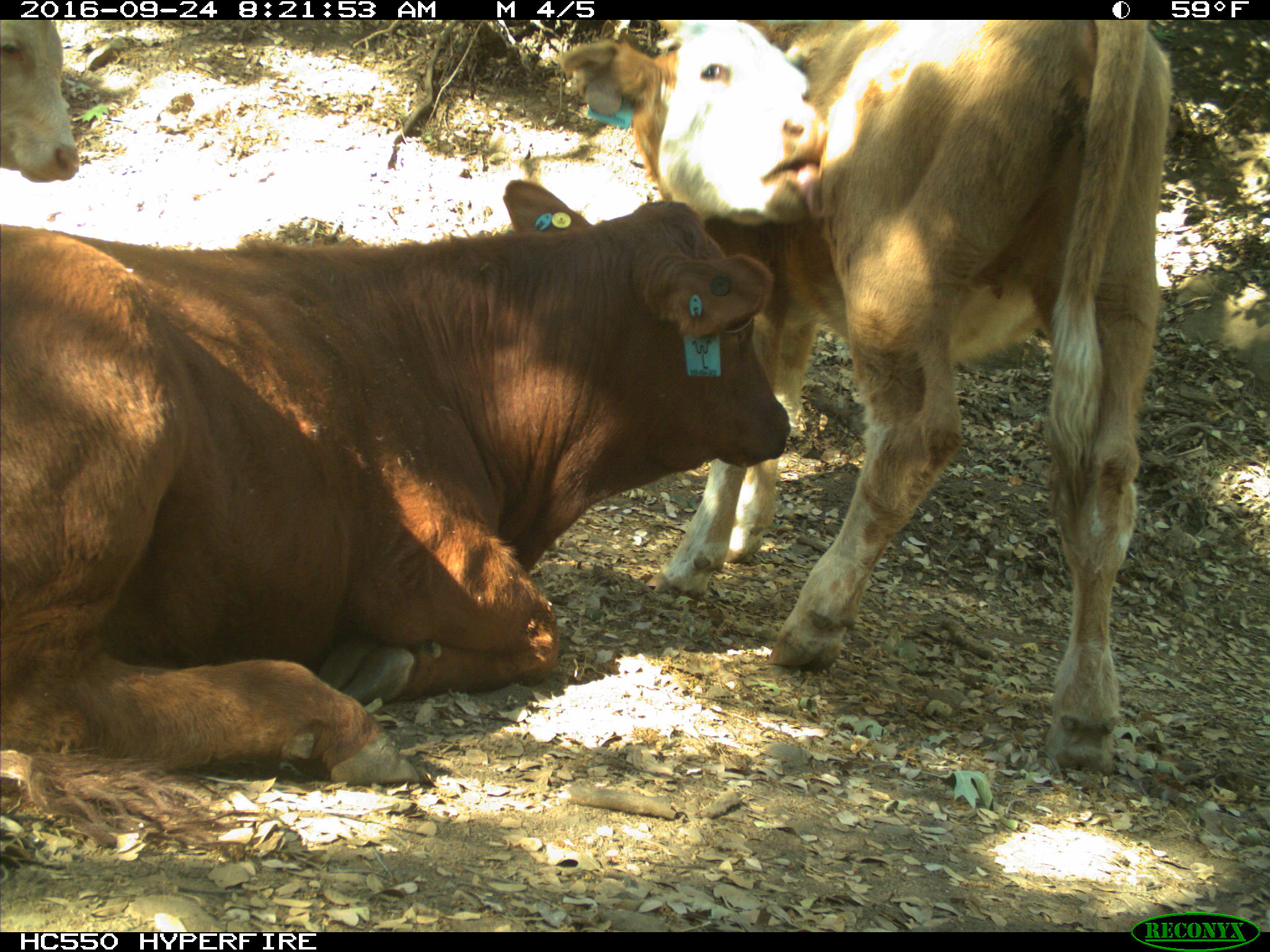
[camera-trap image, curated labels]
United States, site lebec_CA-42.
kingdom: Animalia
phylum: Chordata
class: Mammalia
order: Artiodactyla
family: Bovidae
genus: Bos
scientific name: Bos taurus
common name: domestic cow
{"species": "Bos taurus (domestic cow)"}